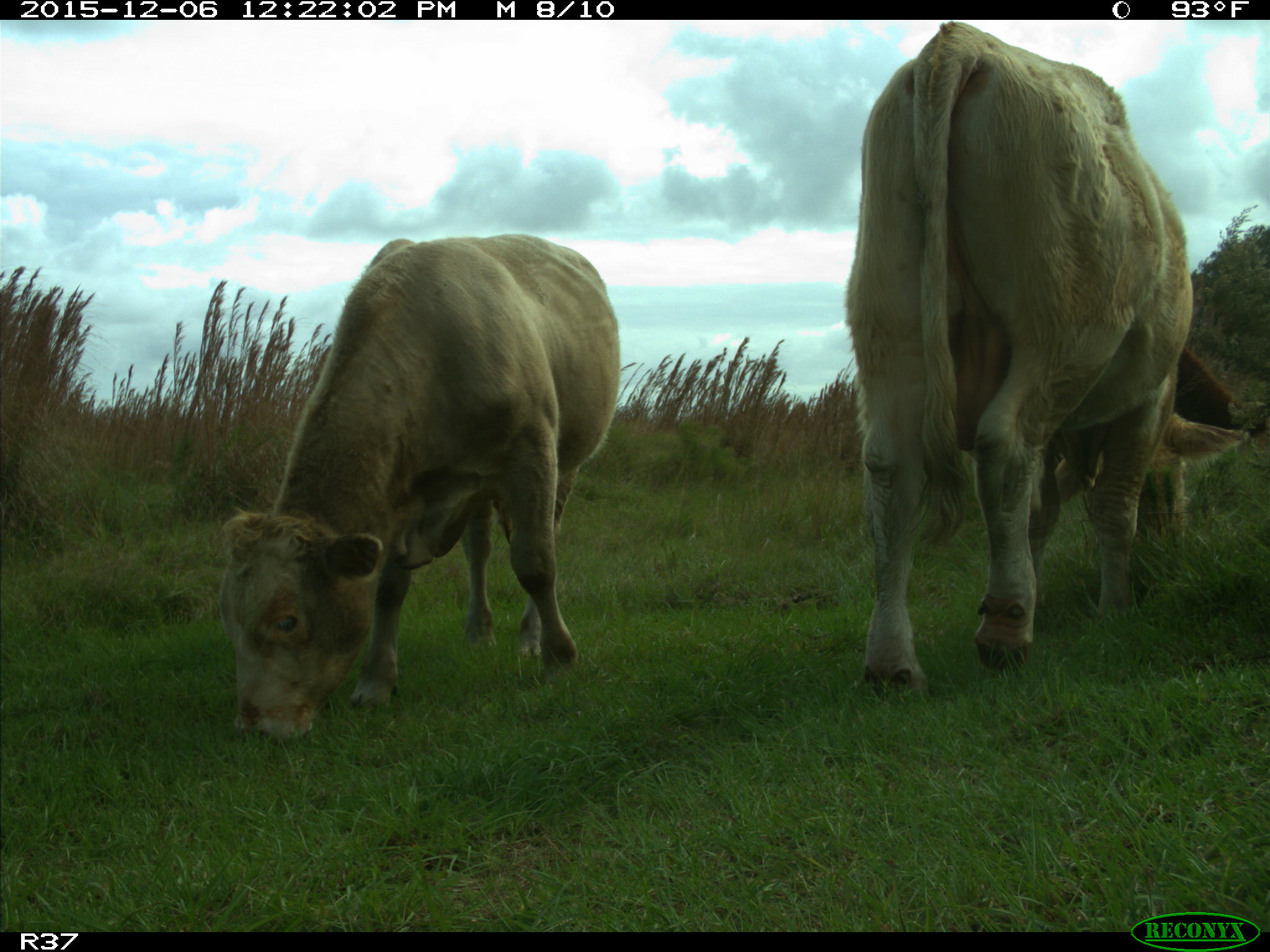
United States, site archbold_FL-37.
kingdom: Animalia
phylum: Chordata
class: Mammalia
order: Artiodactyla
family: Bovidae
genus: Bos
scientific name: Bos taurus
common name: domestic cow